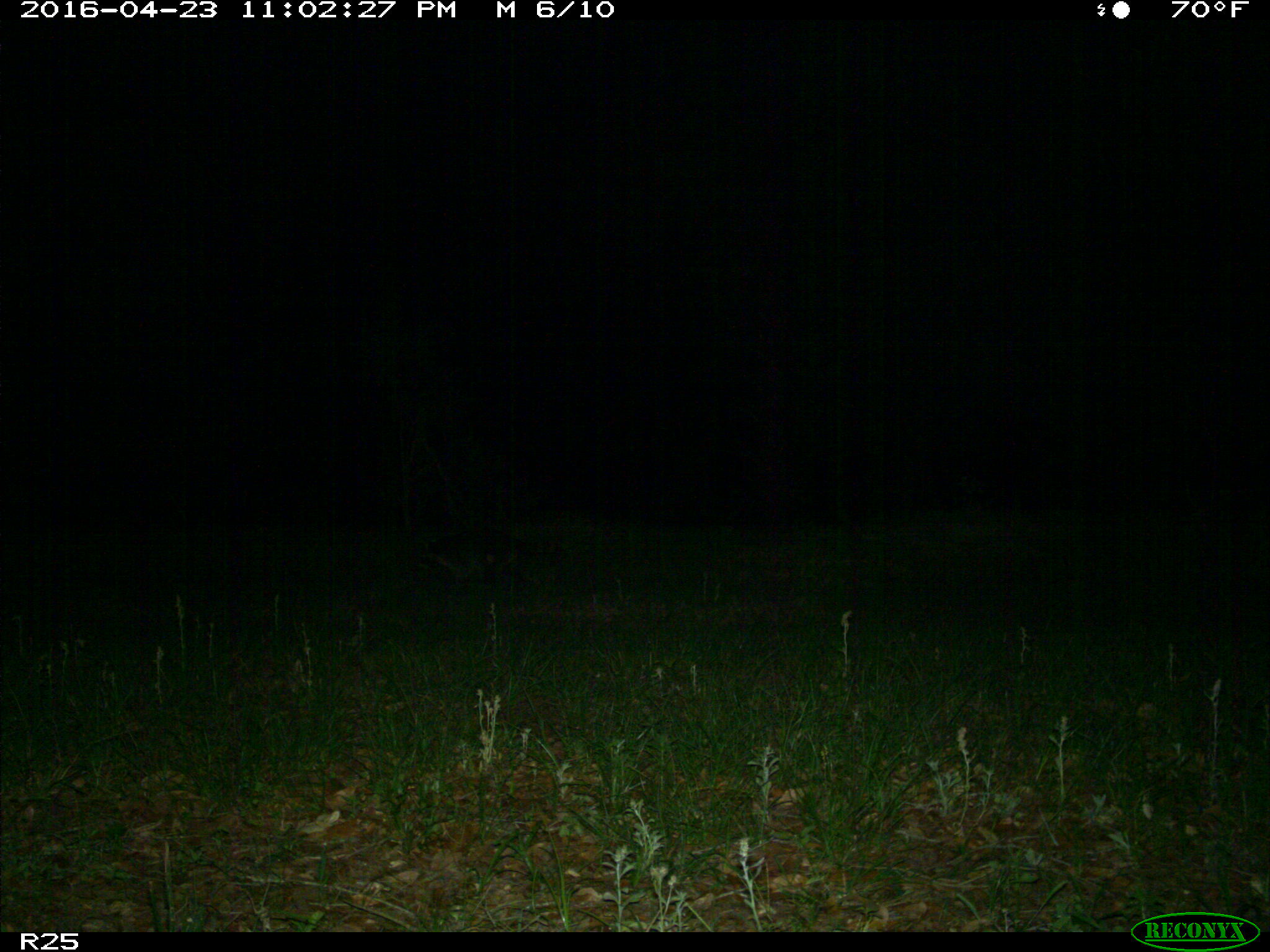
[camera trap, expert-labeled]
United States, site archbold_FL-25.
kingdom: Animalia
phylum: Chordata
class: Mammalia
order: Carnivora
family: Procyonidae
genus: Procyon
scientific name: Procyon lotor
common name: common raccoon